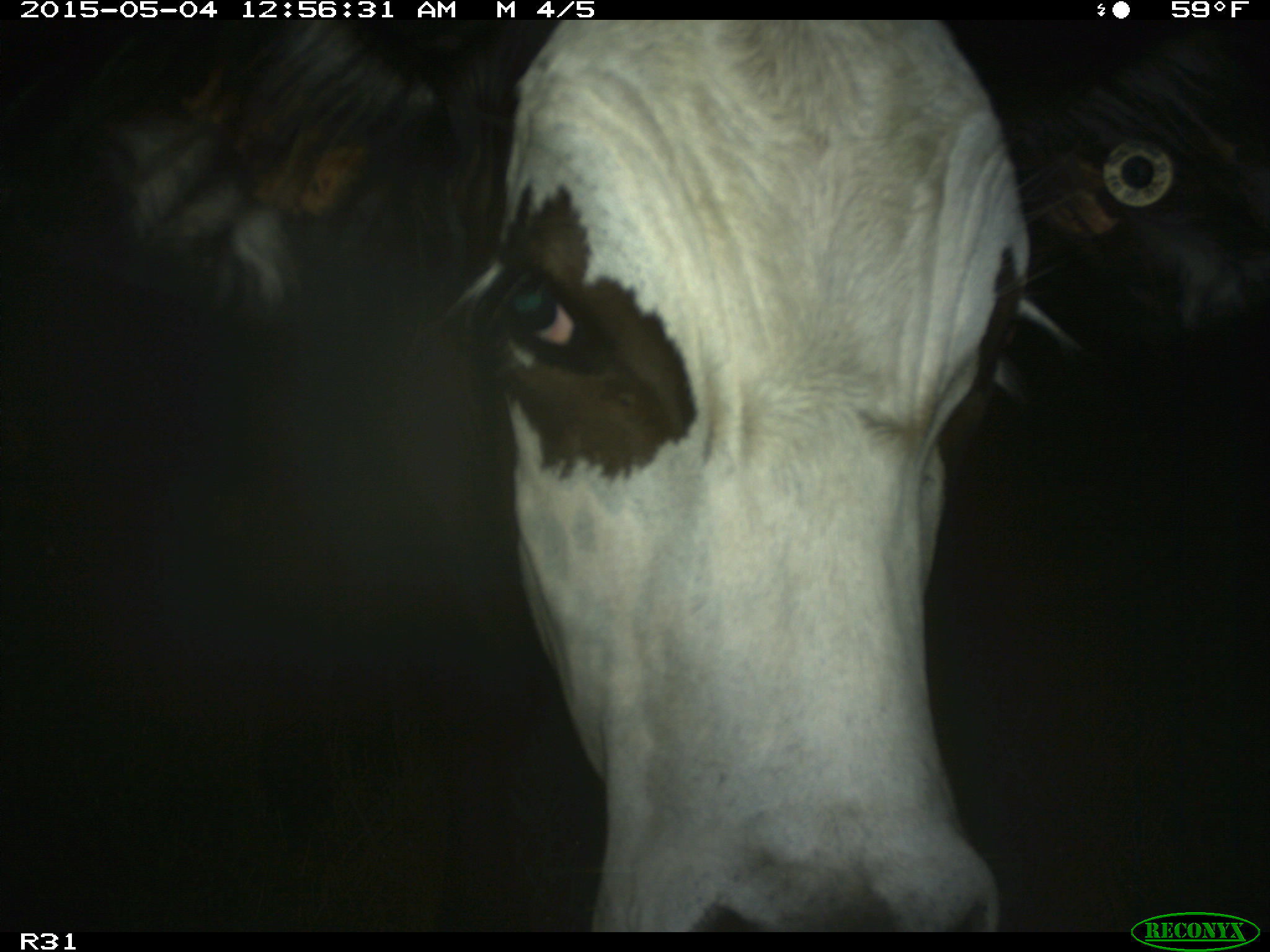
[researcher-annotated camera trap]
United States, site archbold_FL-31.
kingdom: Animalia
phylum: Chordata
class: Mammalia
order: Artiodactyla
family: Bovidae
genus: Bos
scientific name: Bos taurus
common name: domestic cow